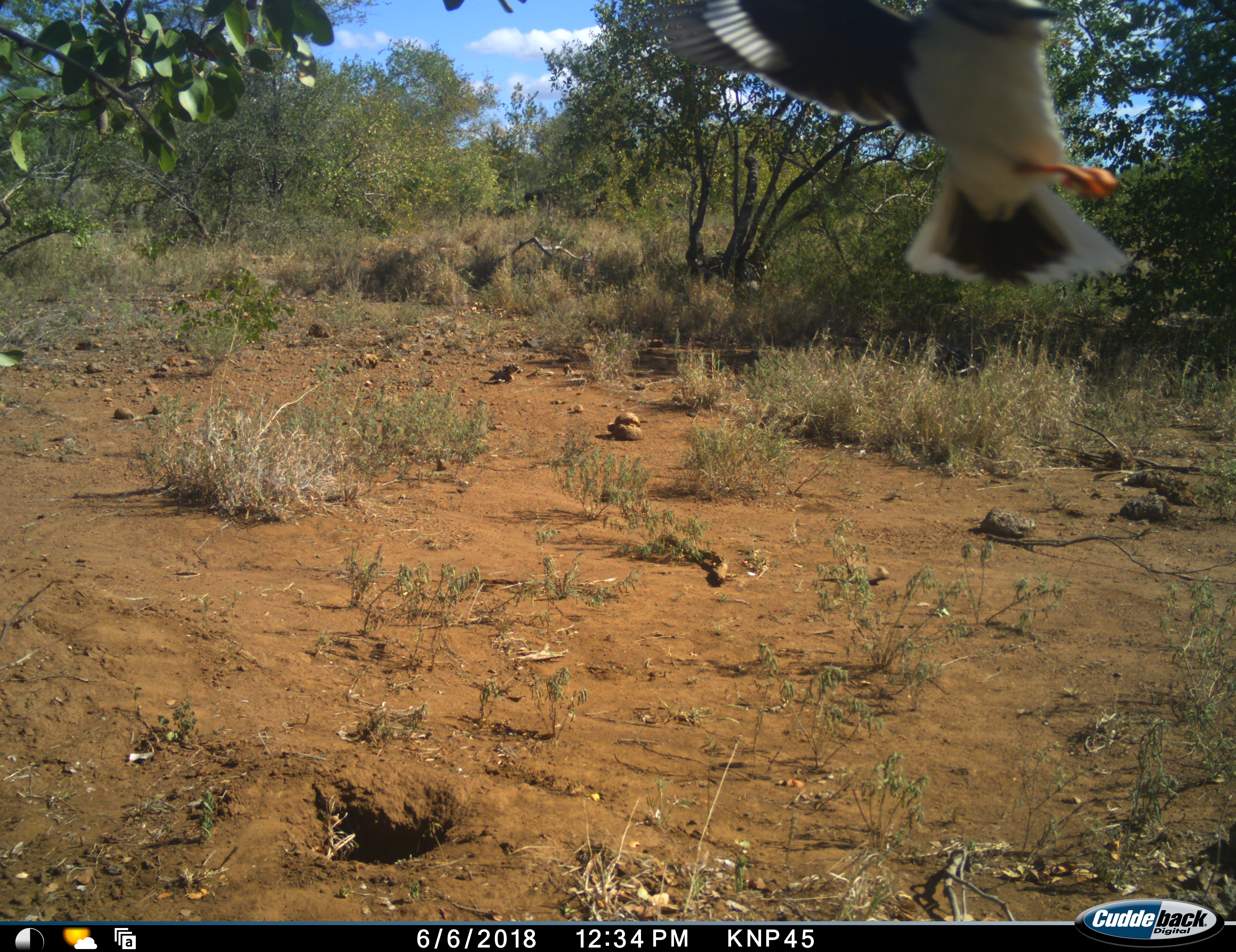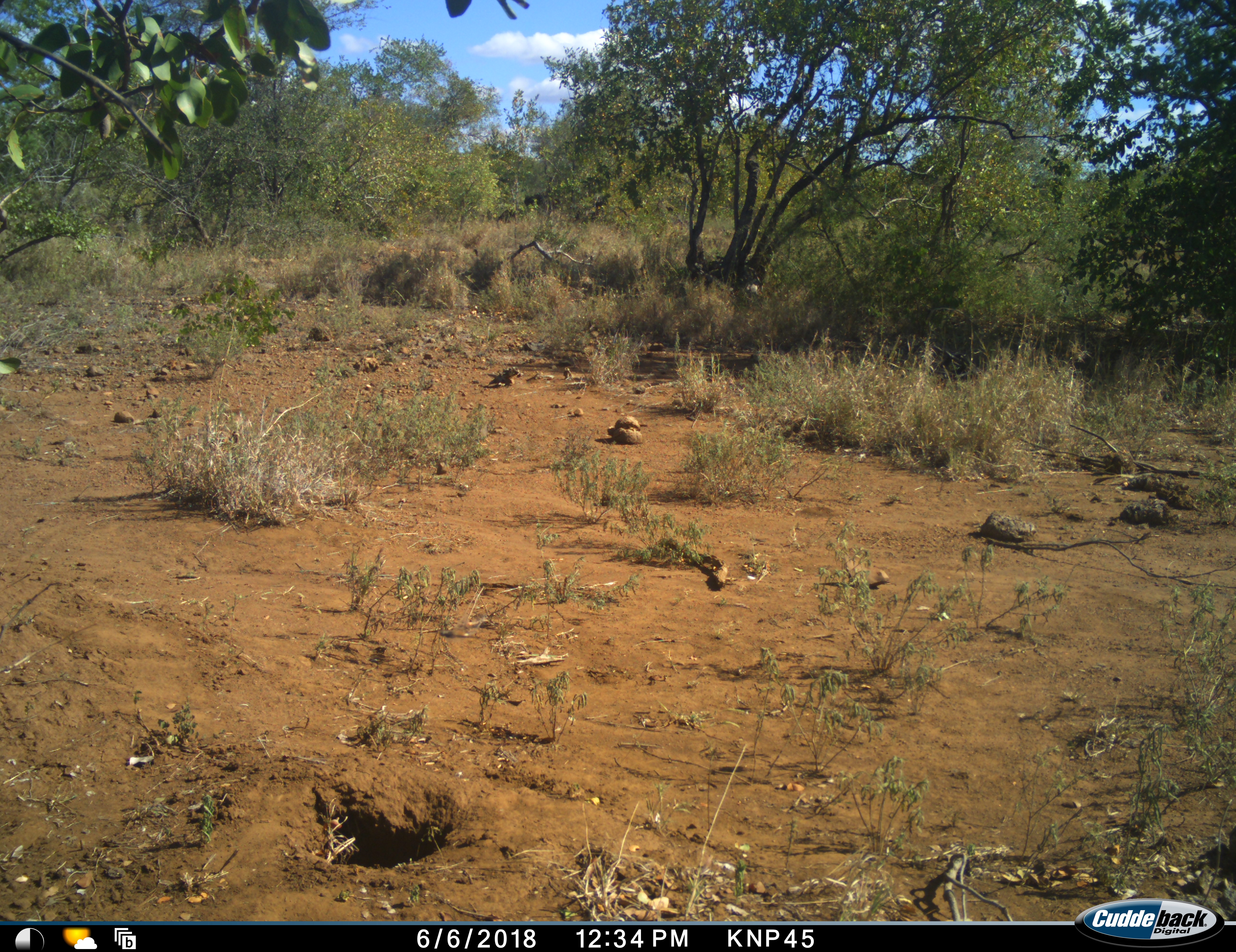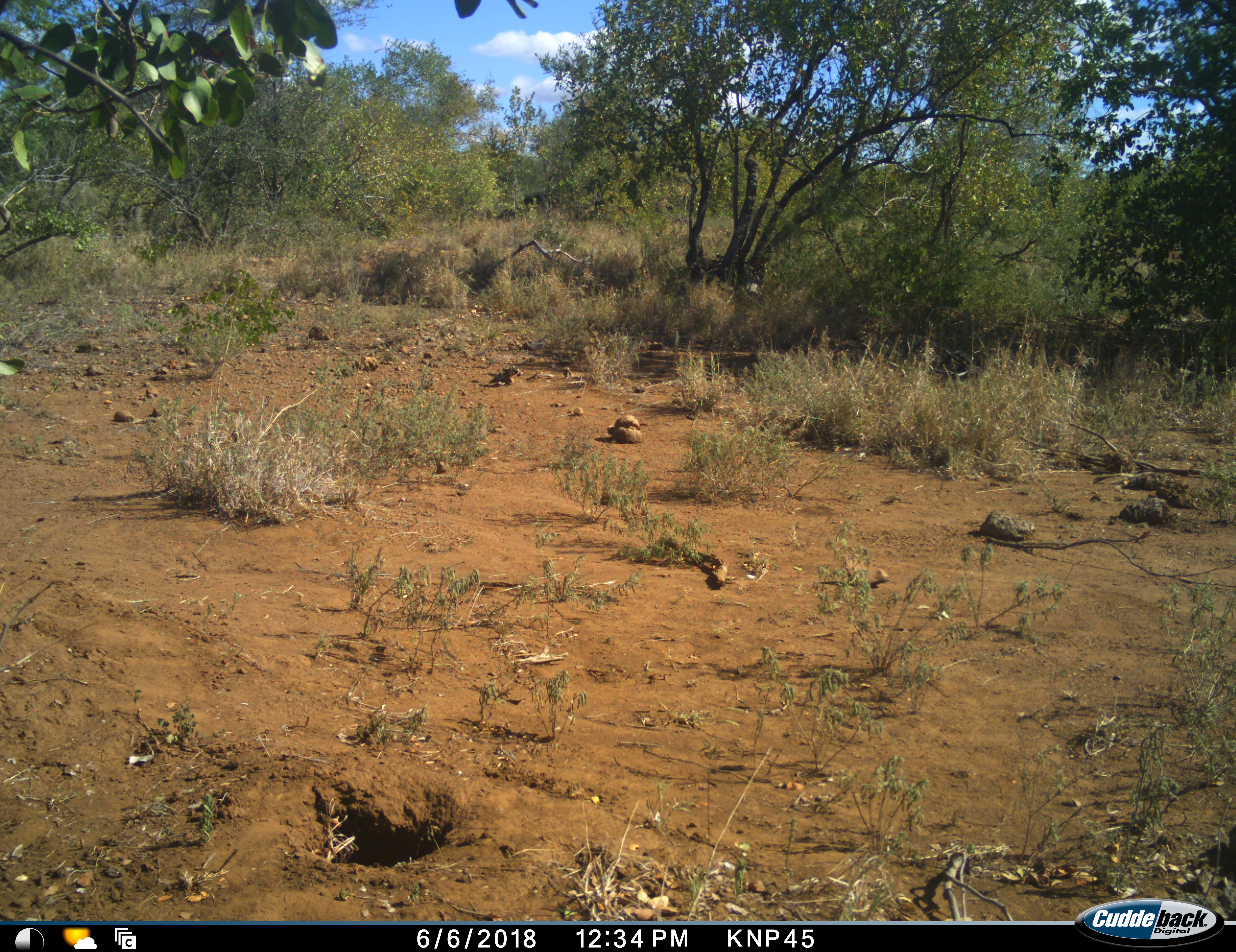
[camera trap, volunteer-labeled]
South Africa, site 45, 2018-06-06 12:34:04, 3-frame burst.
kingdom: Animalia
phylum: Chordata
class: Aves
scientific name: Aves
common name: bird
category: birdother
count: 1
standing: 0%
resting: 0%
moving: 100%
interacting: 0%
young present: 0%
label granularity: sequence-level